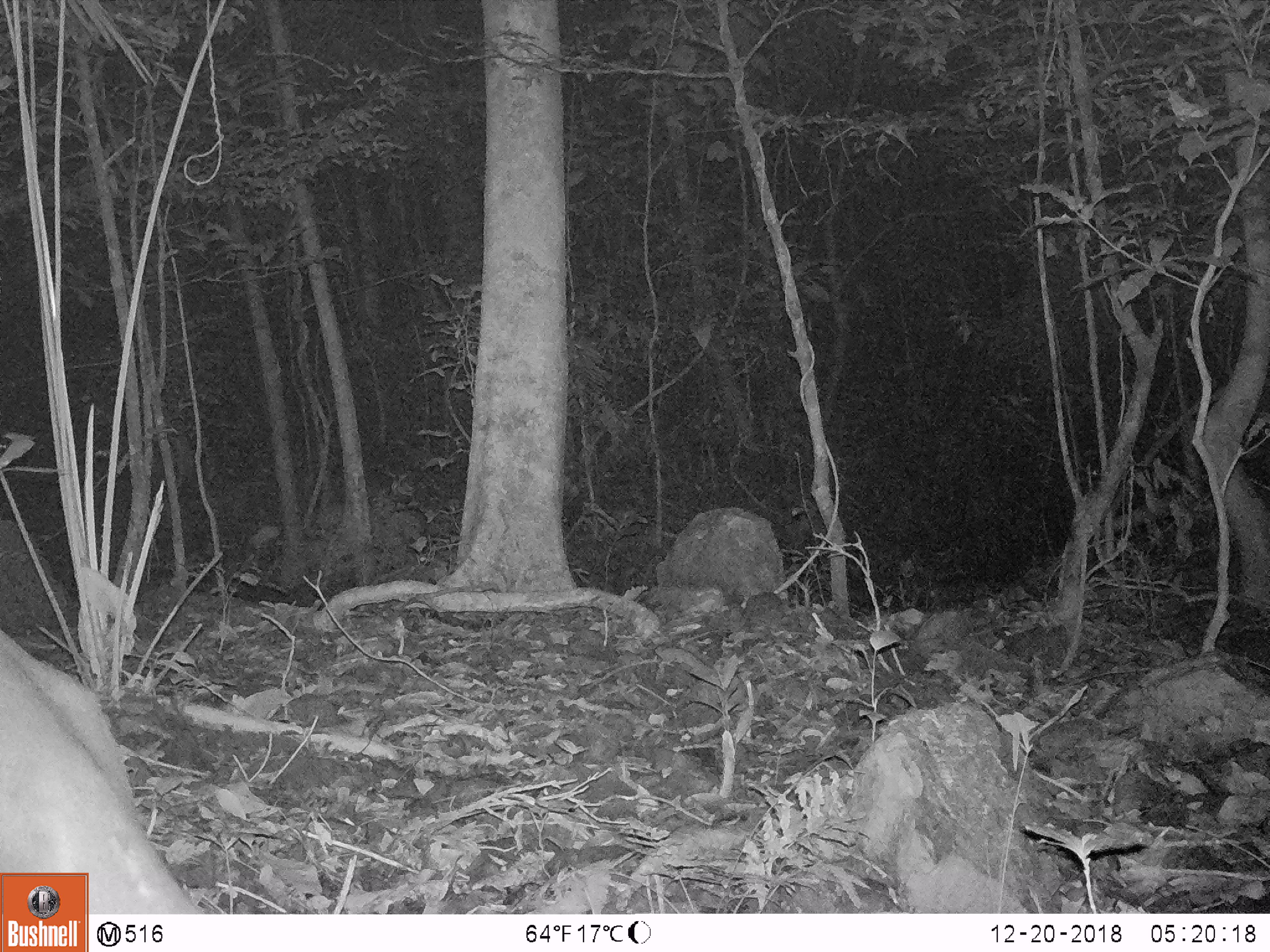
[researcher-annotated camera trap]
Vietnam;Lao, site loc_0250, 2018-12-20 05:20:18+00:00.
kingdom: Animalia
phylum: Chordata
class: Mammalia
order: Artiodactyla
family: Cervidae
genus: Muntiacus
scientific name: Muntiacus vuquangensis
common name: large-antlered muntjac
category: large antlered muntjac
Large antlered muntjac (large-antlered muntjac) (Muntiacus vuquangensis). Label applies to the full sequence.